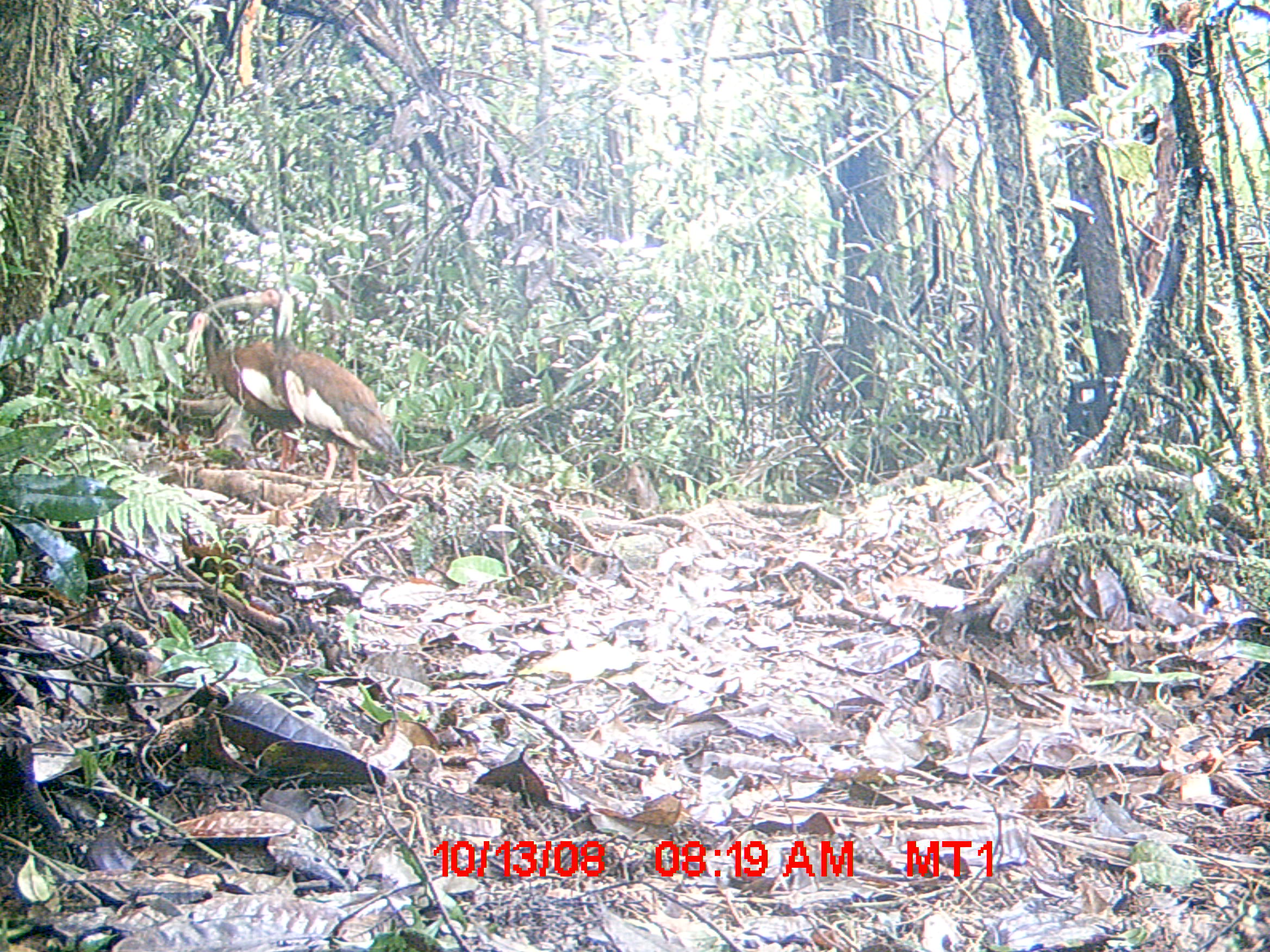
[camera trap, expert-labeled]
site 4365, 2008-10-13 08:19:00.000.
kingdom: Animalia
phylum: Chordata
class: Aves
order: Pelecaniformes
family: Threskiornithidae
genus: Lophotibis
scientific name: Lophotibis cristata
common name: madagascan ibis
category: lophotibis cristataa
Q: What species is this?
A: Lophotibis cristataa (madagascan ibis) (Lophotibis cristata).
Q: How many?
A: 2.